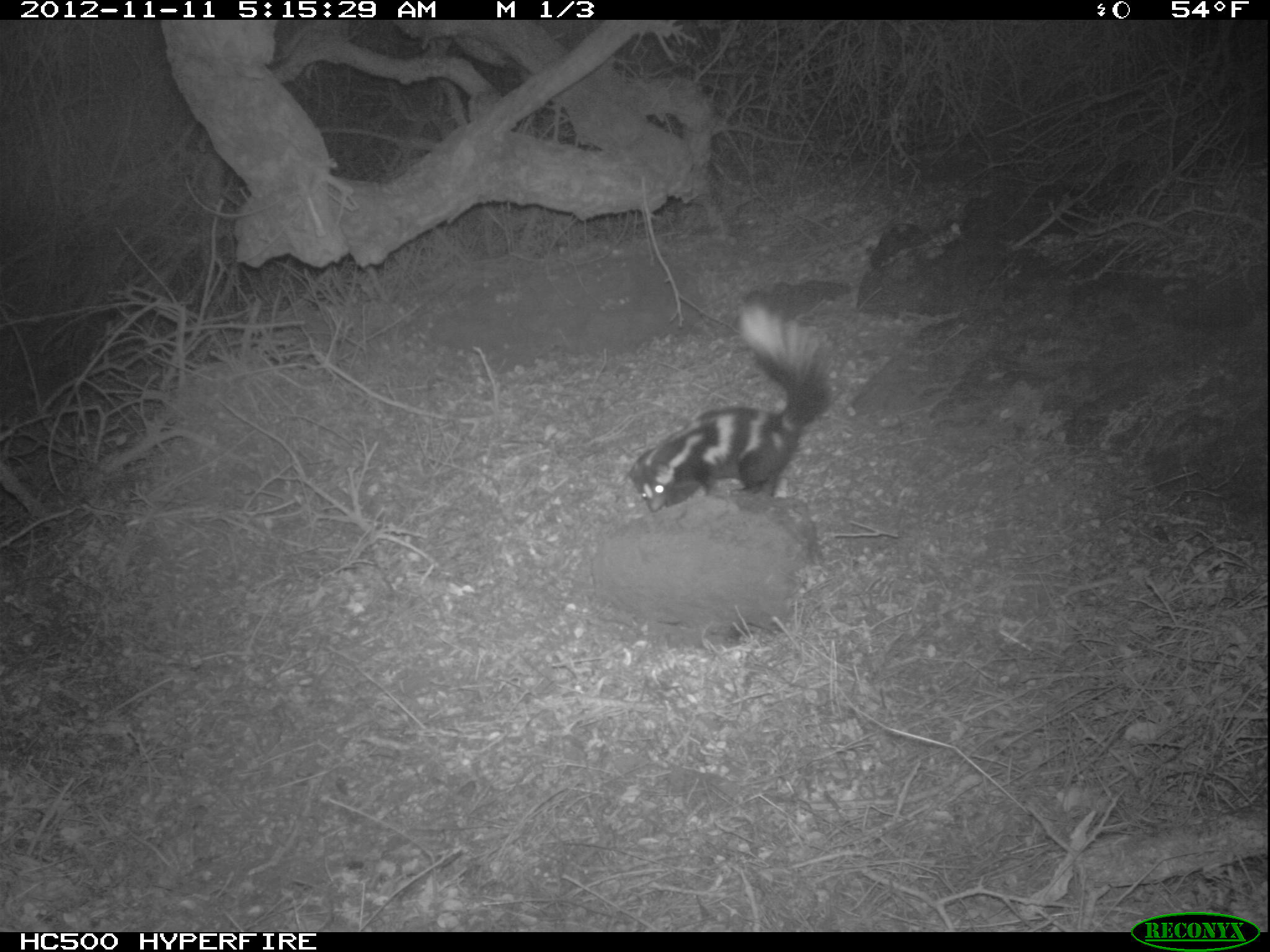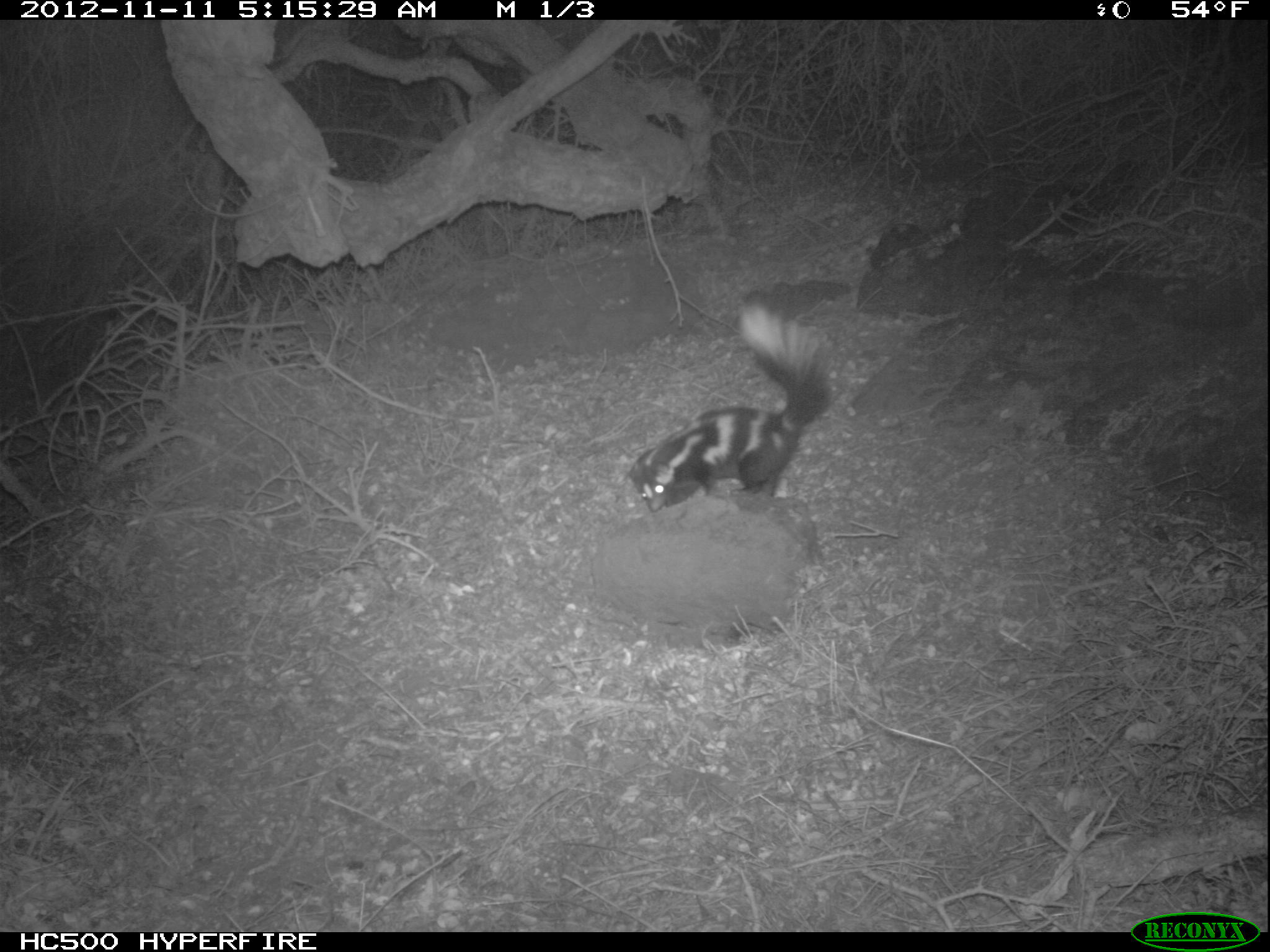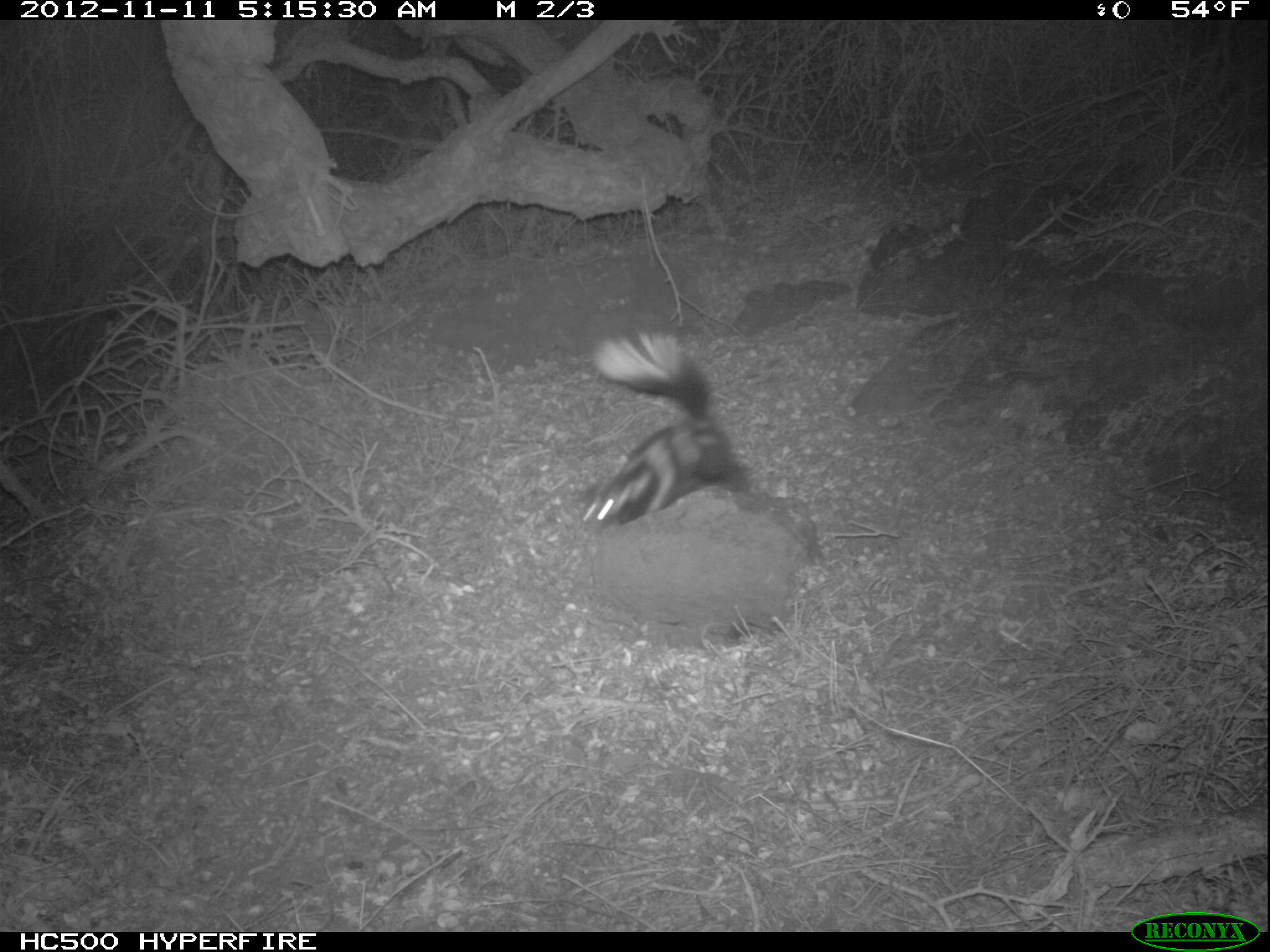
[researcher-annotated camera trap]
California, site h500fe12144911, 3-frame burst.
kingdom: Animalia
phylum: Chordata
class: Mammalia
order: Carnivora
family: Mephitidae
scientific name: Mephitidae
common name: skunk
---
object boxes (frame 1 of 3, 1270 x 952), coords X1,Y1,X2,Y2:
skunk: 628,303,833,513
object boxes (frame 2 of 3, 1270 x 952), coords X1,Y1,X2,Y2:
skunk: 627,304,835,511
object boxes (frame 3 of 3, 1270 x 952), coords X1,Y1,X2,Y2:
skunk: 582,325,748,525